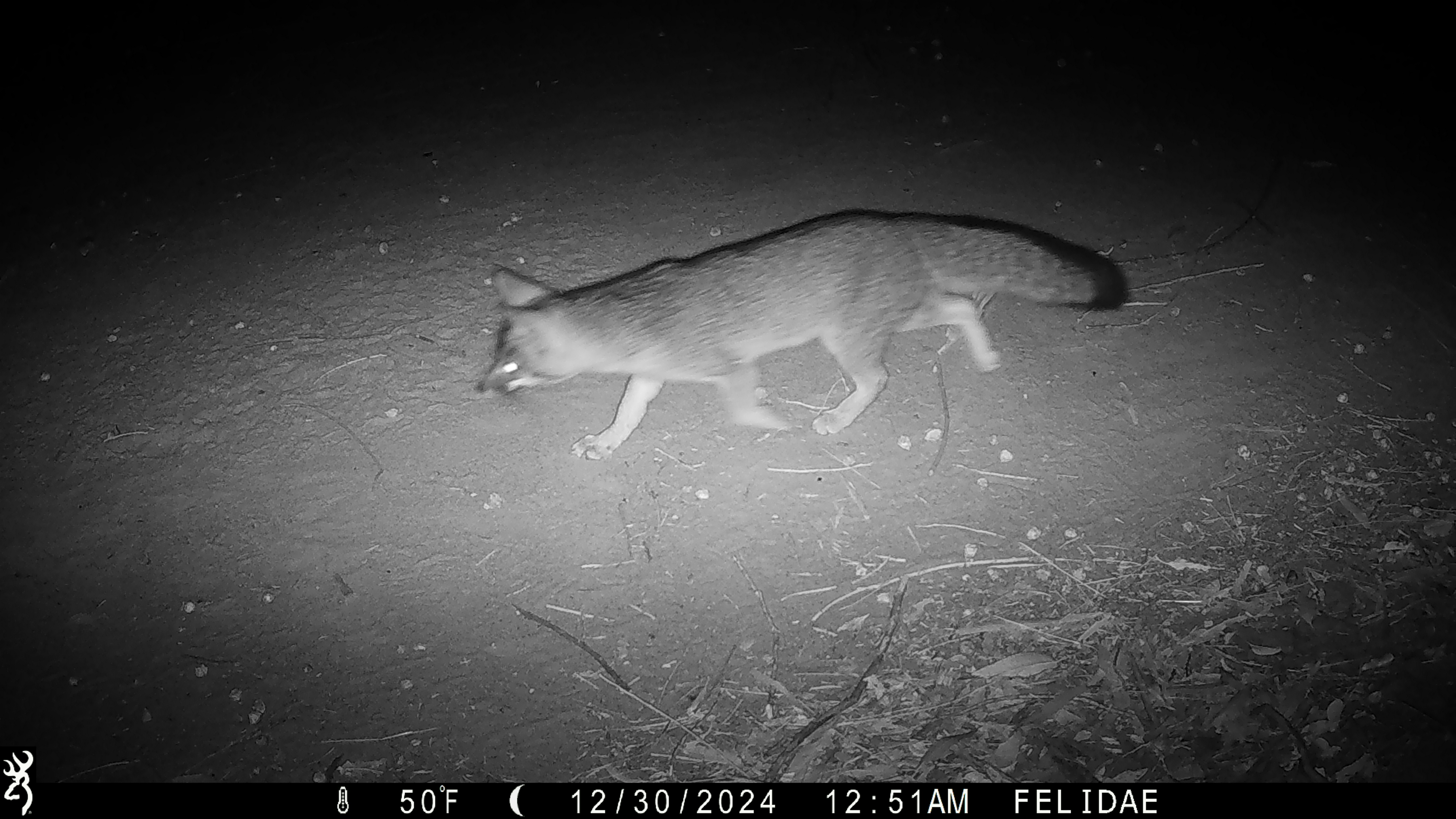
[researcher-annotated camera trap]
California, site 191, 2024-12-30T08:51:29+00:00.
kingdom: Animalia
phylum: Chordata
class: Mammalia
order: Carnivora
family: Canidae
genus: Urocyon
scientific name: Urocyon cinereoargenteus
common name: gray fox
Gray fox (Urocyon cinereoargenteus).